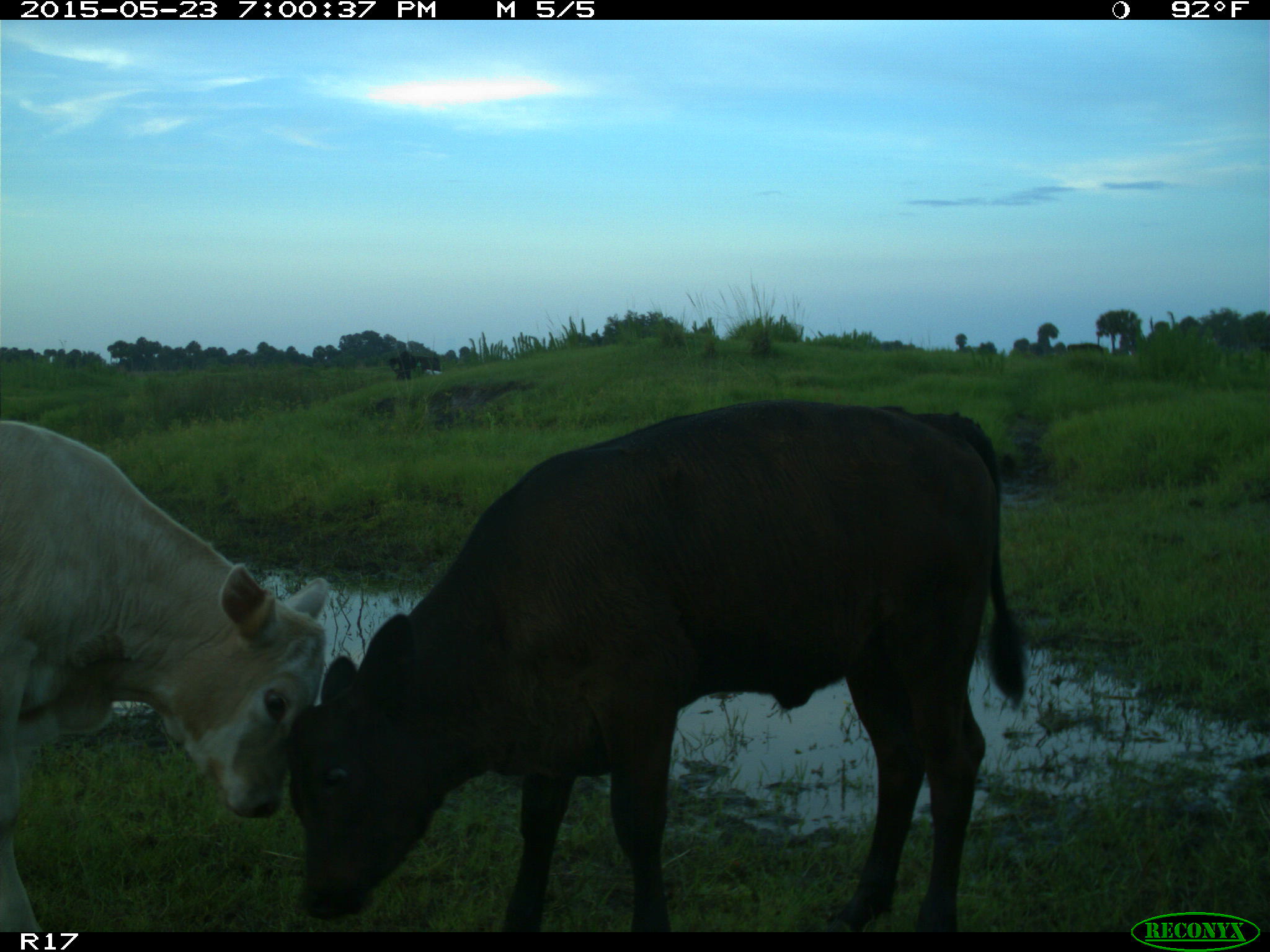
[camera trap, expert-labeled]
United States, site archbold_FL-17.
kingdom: Animalia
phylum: Chordata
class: Mammalia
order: Artiodactyla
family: Bovidae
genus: Bos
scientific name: Bos taurus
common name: domestic cow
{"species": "Bos taurus (domestic cow)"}